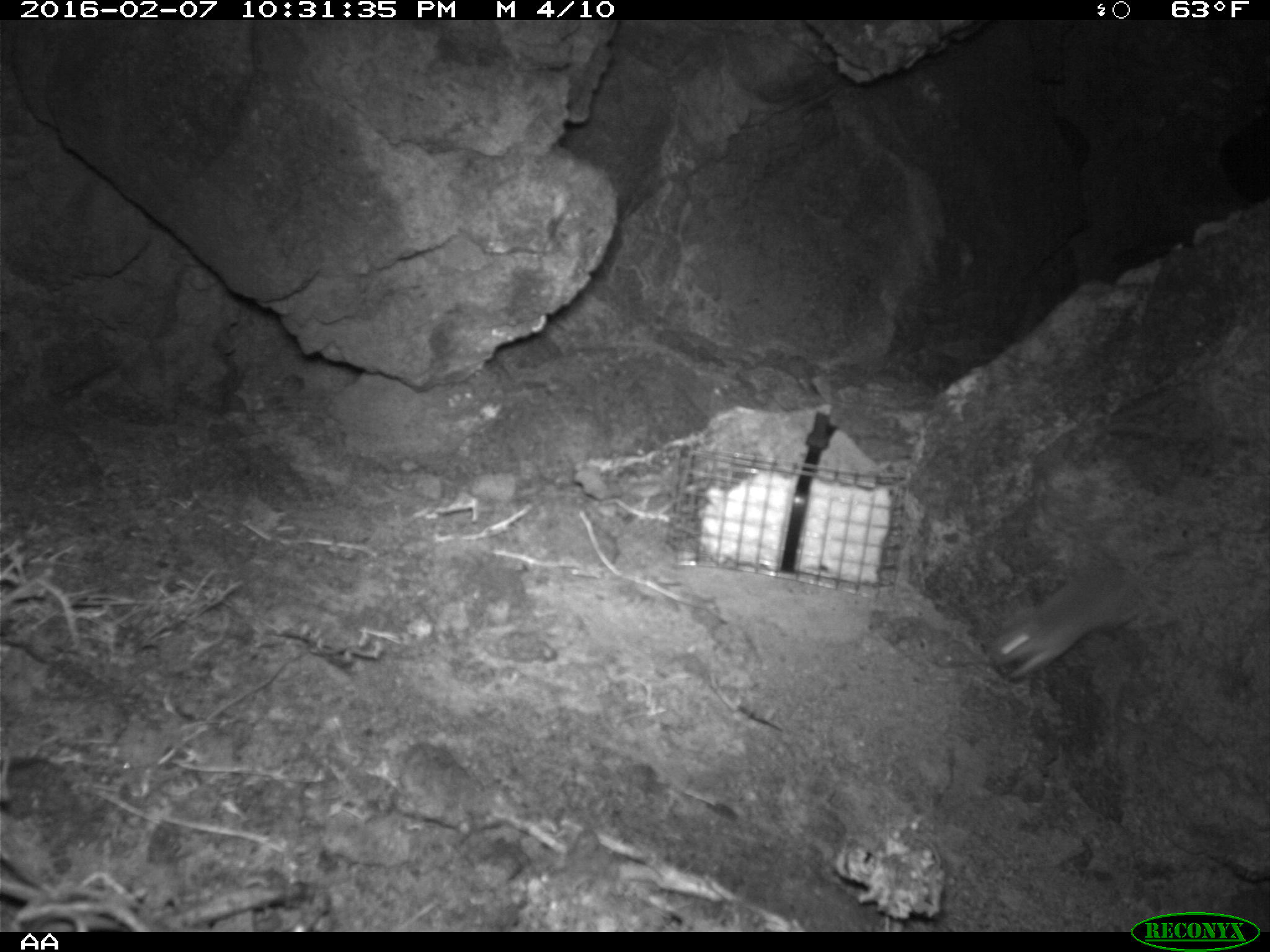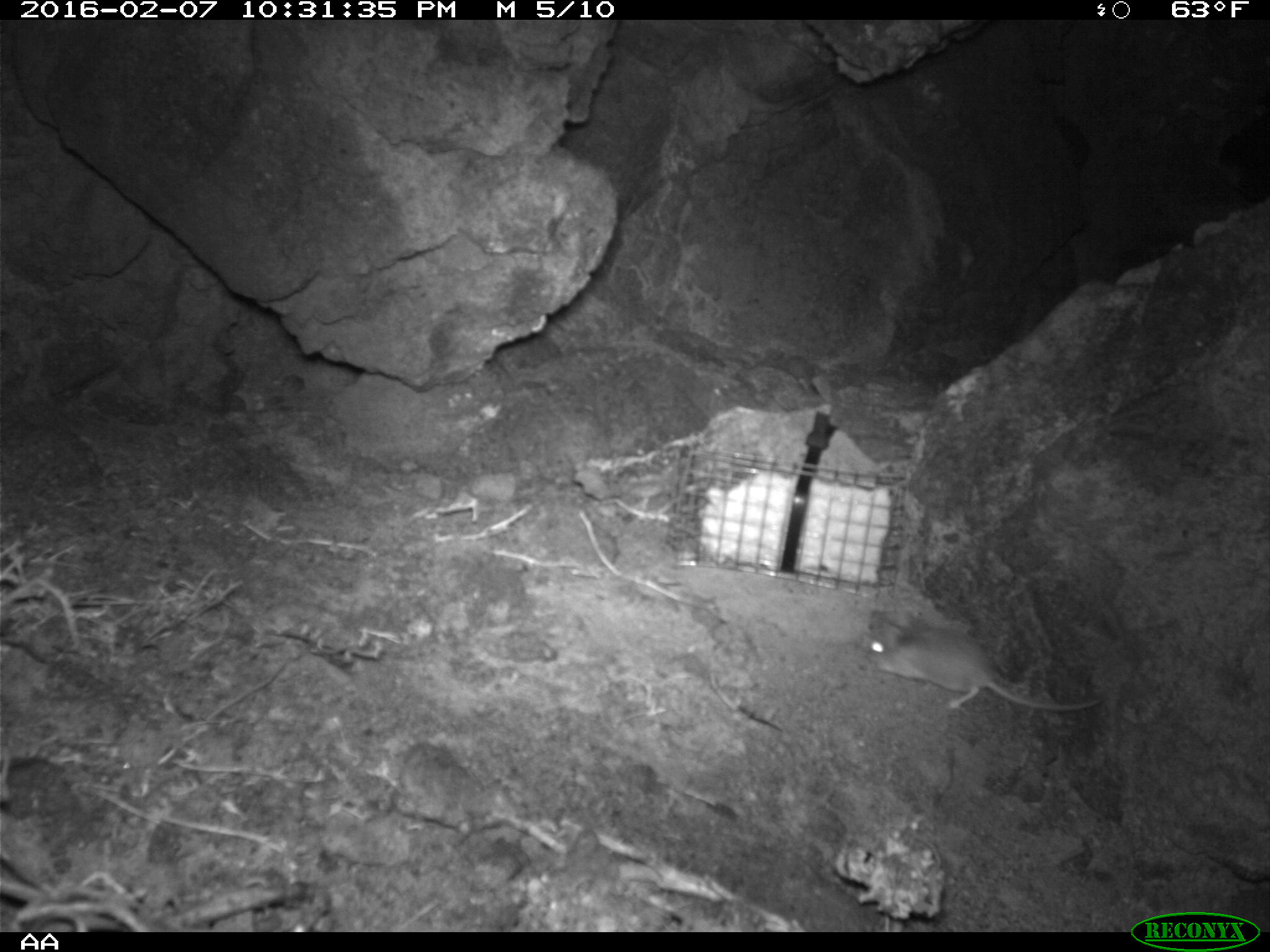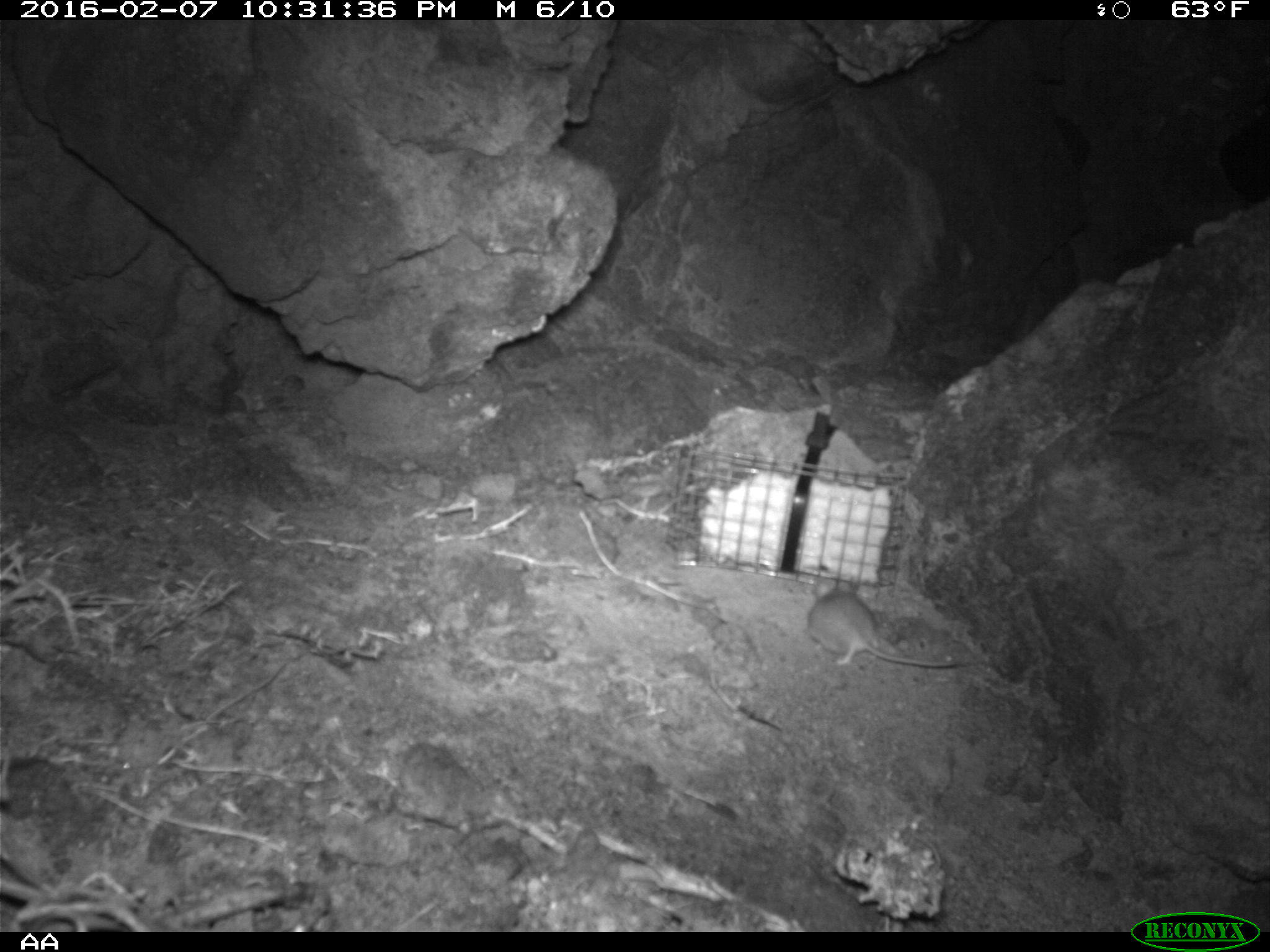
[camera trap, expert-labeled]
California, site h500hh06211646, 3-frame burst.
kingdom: Animalia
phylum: Chordata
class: Mammalia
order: Rodentia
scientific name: Rodentia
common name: rodent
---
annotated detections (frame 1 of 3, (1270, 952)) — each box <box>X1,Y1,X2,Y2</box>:
rodent: <box>985,476,1143,683</box>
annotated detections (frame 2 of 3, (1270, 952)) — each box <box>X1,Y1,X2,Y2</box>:
rodent: <box>868,616,1097,711</box>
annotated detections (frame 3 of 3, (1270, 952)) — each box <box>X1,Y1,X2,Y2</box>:
rodent: <box>805,576,982,669</box>